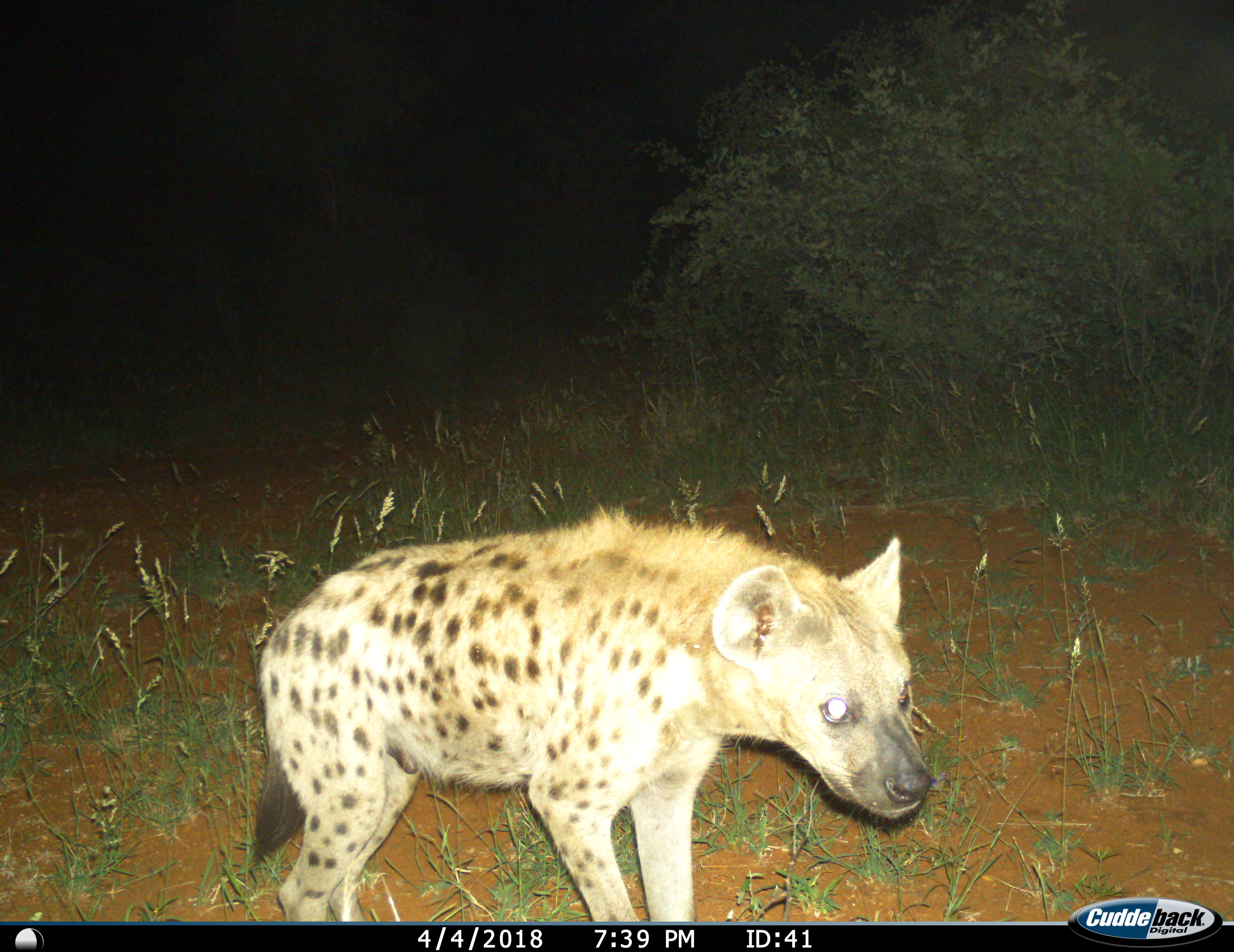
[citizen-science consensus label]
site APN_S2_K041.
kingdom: Animalia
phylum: Chordata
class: Mammalia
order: Carnivora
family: Hyaenidae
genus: Crocuta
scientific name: Crocuta crocuta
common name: spotted hyena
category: hyenaspotted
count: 1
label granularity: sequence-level